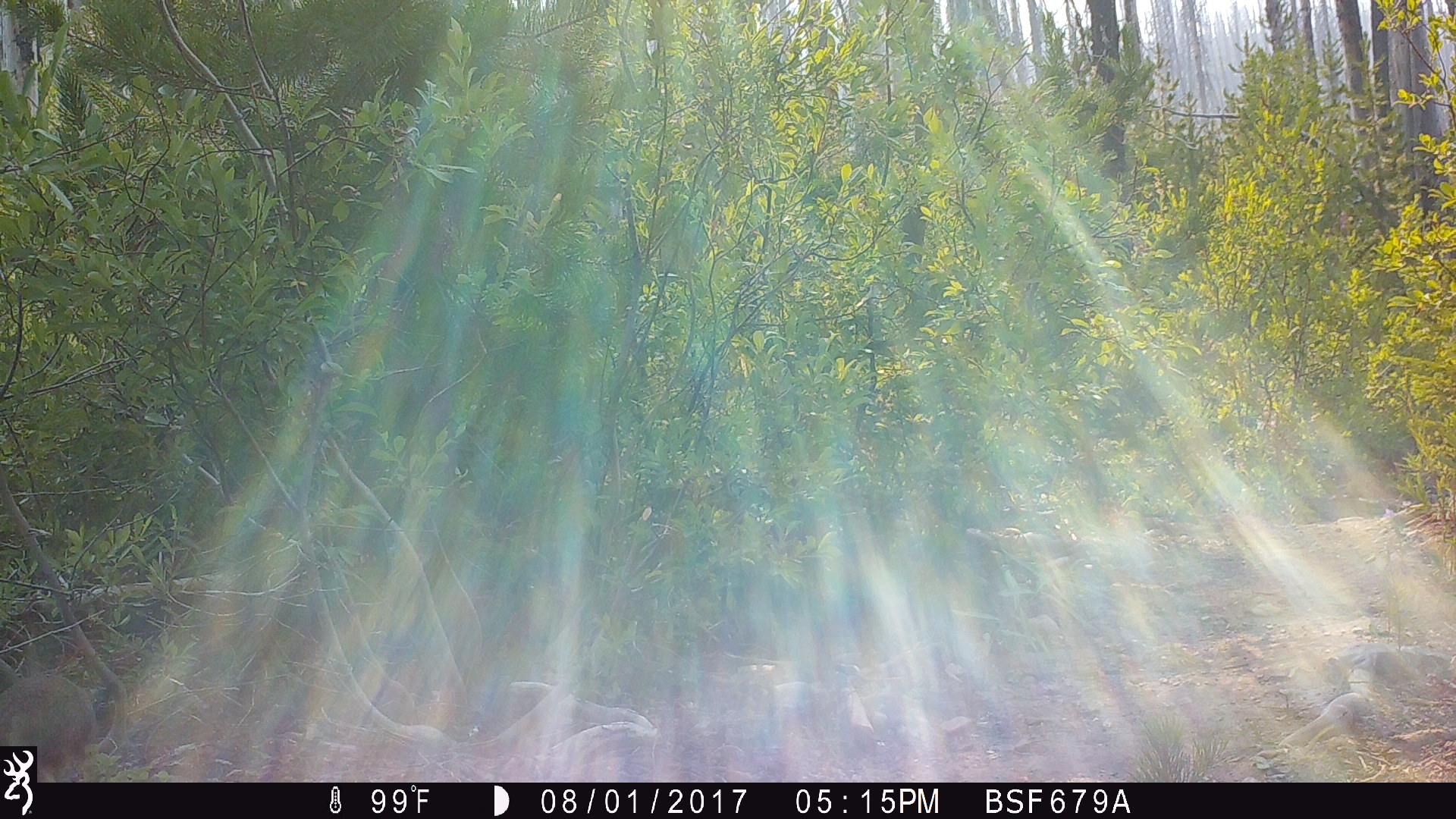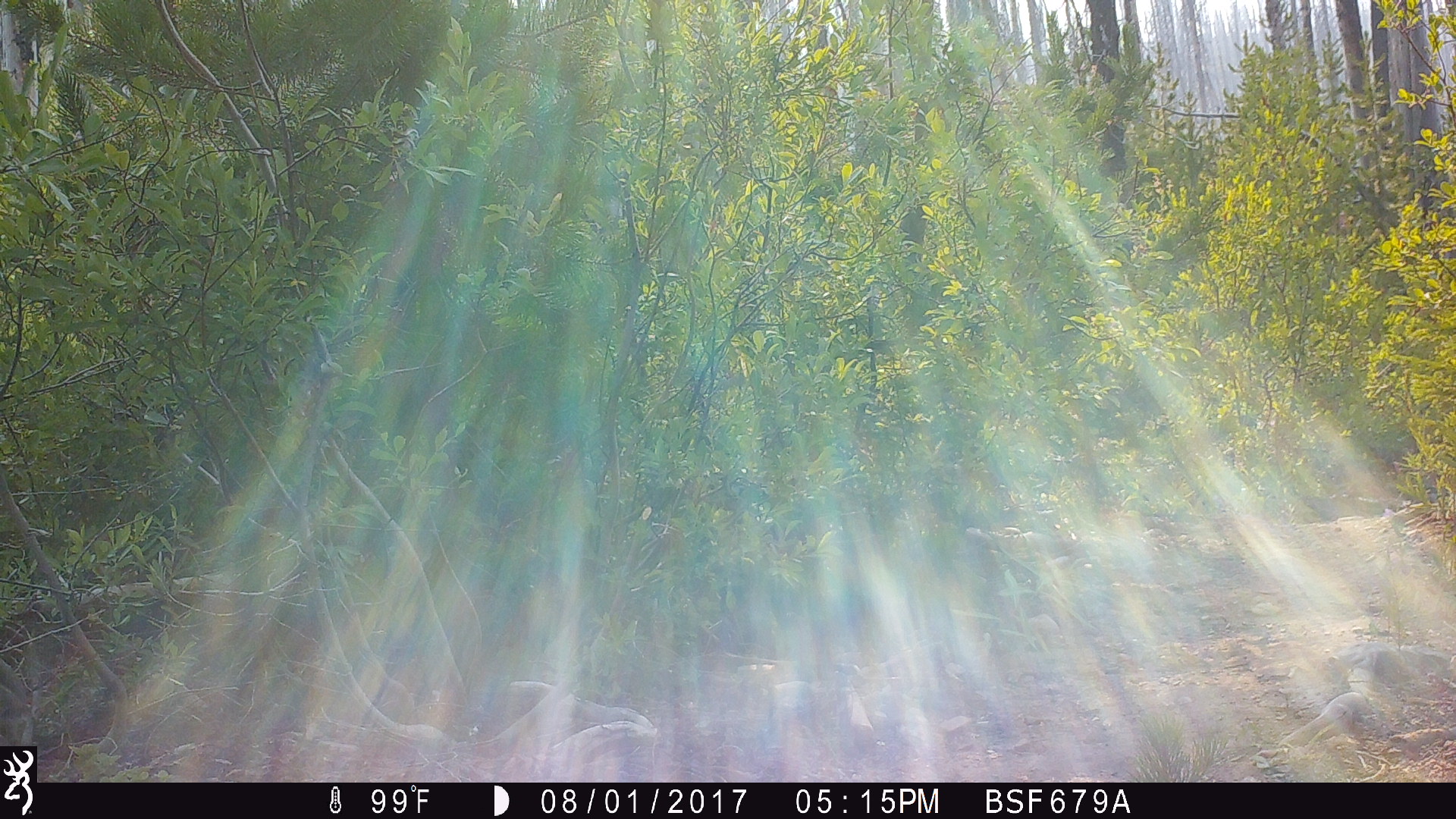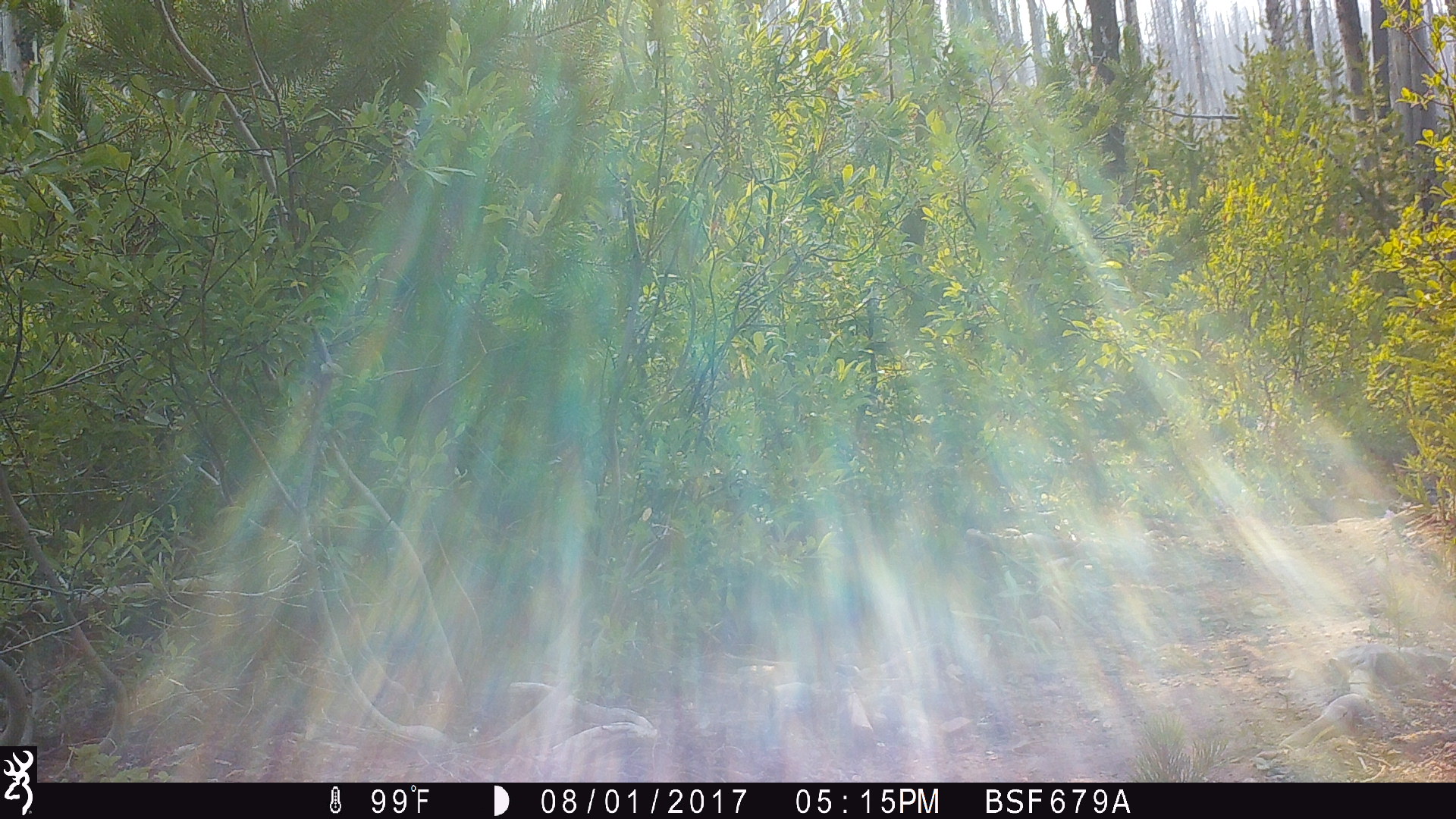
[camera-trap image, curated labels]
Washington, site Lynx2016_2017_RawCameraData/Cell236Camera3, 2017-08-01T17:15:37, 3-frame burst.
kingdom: Animalia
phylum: Chordata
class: Mammalia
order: Lagomorpha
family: Leporidae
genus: Lepus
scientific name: Lepus americanus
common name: snowshoe hare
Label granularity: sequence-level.